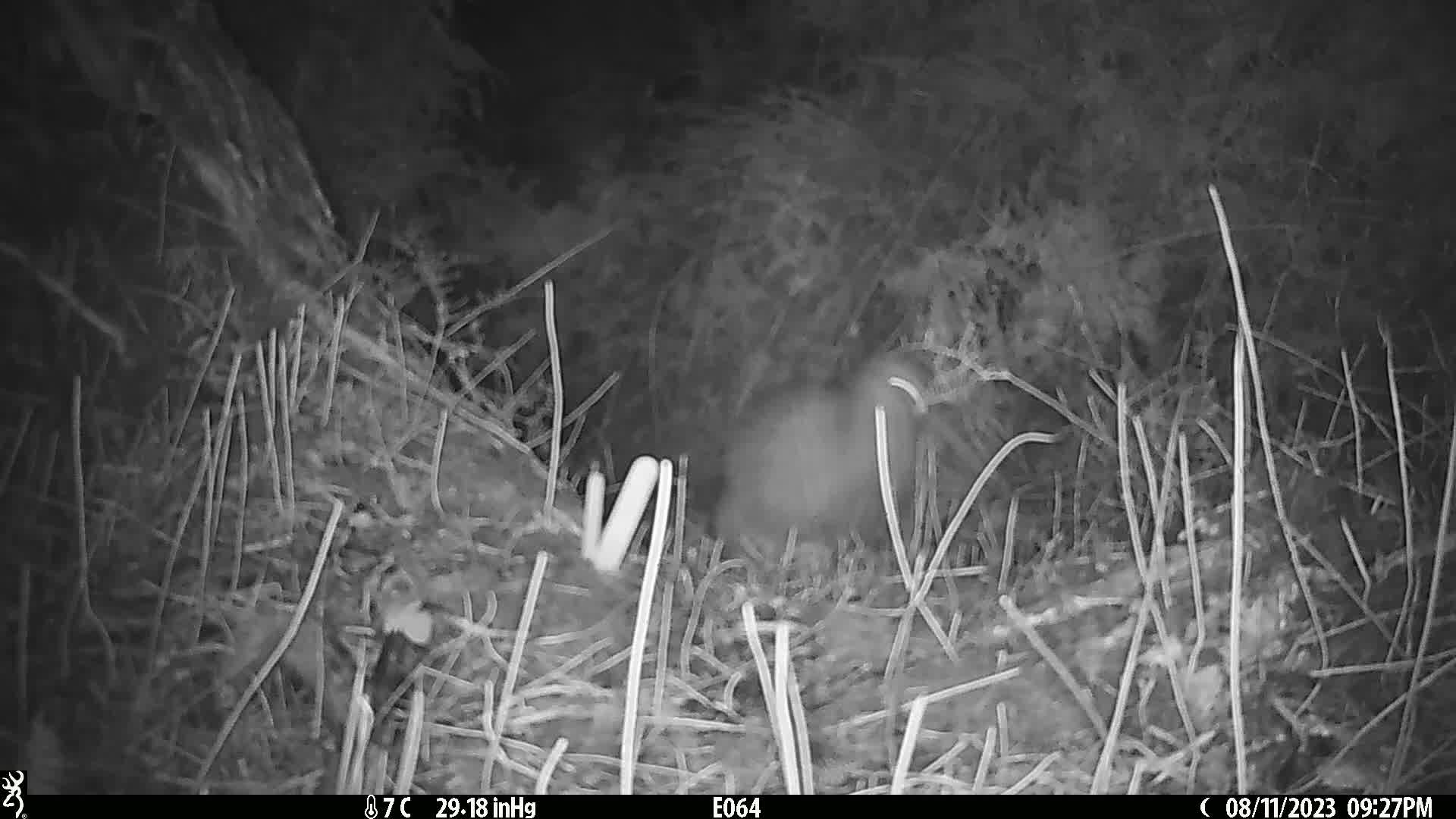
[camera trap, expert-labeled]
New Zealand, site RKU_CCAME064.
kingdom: Animalia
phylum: Chordata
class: Aves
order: Apterygiformes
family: Apterygidae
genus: Apteryx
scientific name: Apteryx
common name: kiwi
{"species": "kiwi (Apteryx)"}